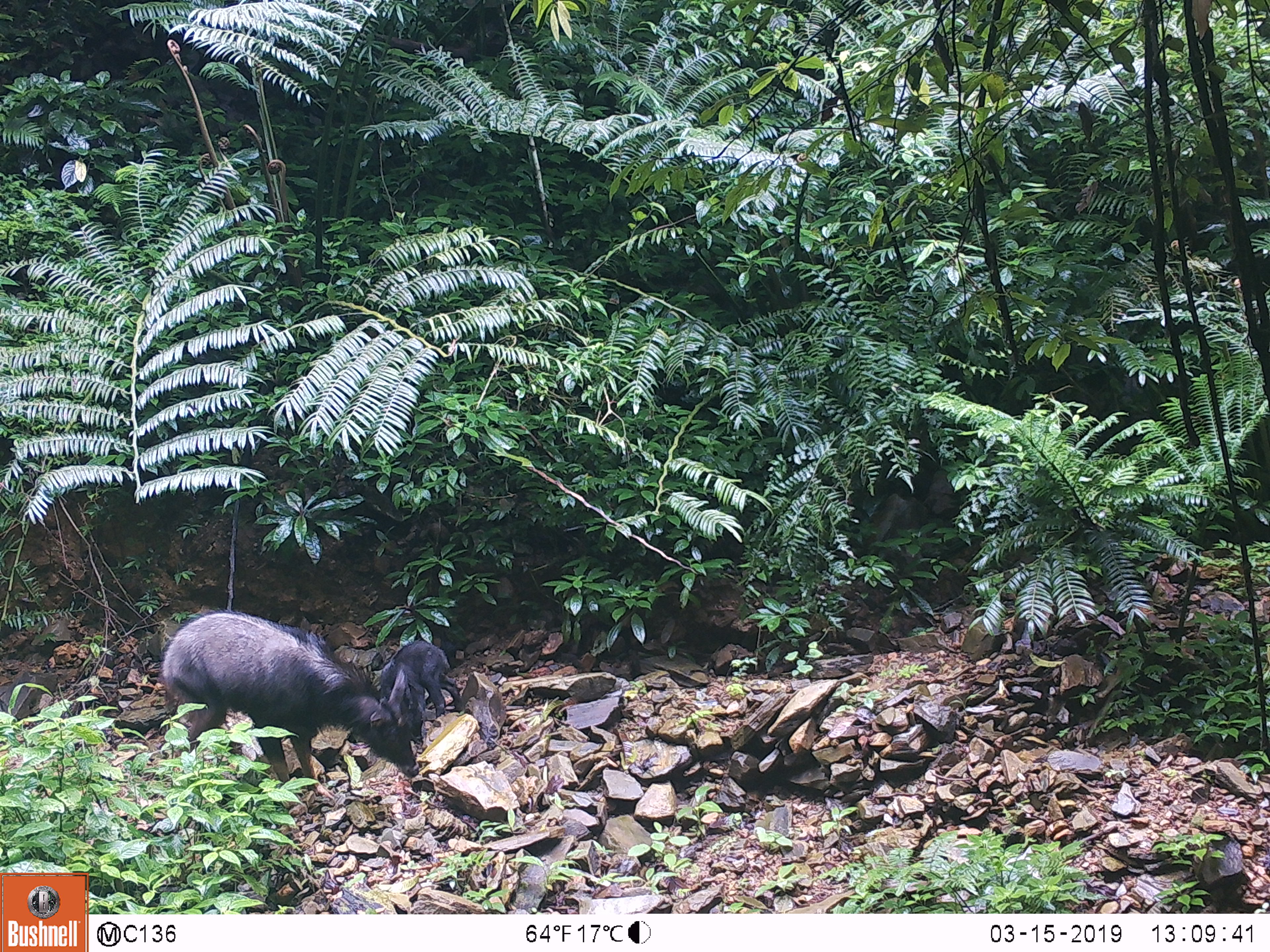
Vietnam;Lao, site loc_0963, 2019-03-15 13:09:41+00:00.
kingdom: Animalia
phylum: Chordata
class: Mammalia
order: Artiodactyla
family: Bovidae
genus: Capricornis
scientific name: Capricornis sumatraensis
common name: chinese serow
Chinese serow (Capricornis sumatraensis). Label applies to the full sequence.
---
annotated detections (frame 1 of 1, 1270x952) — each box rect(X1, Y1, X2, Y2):
chinese serow: rect(157, 607, 420, 792); rect(379, 638, 464, 745)